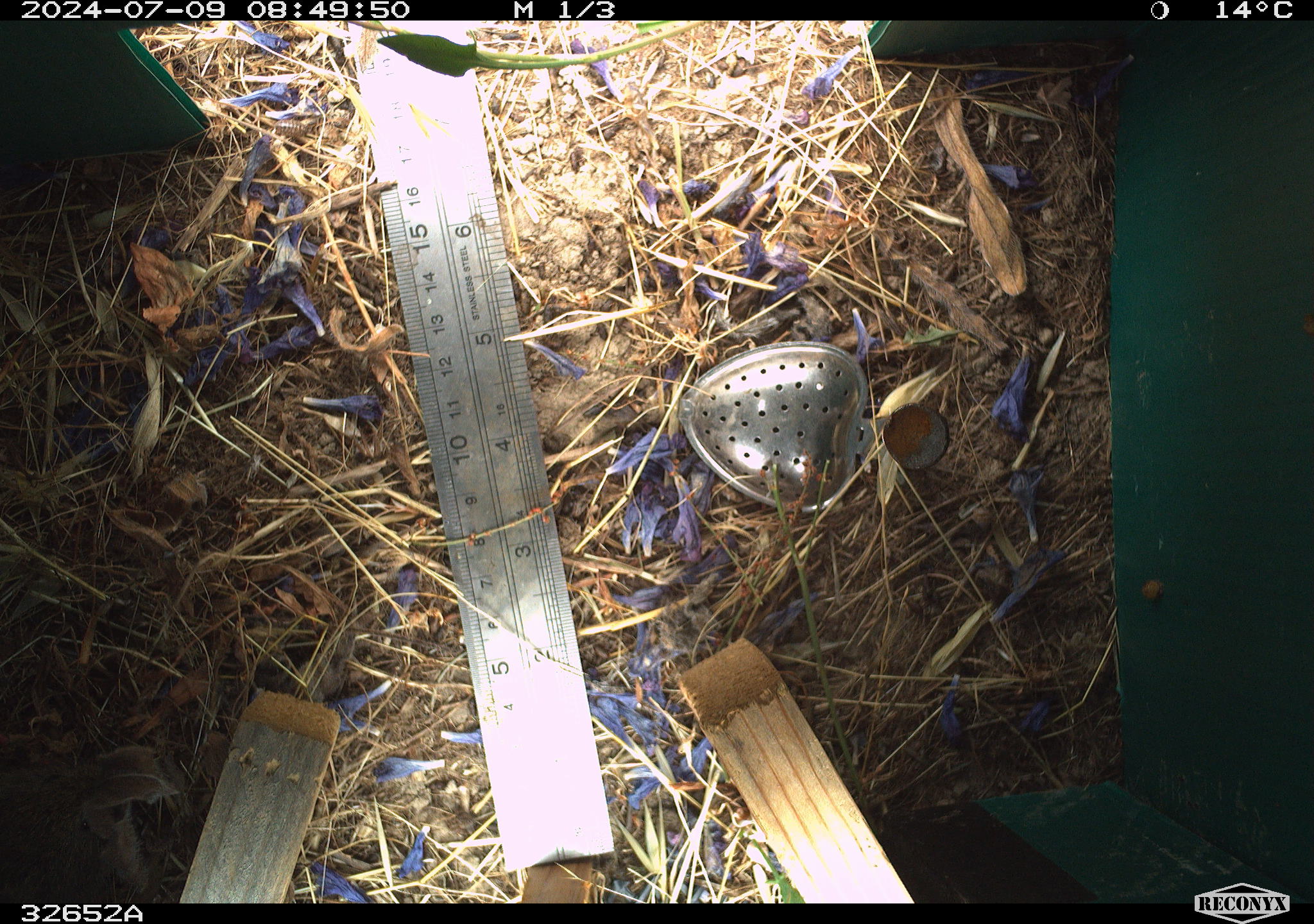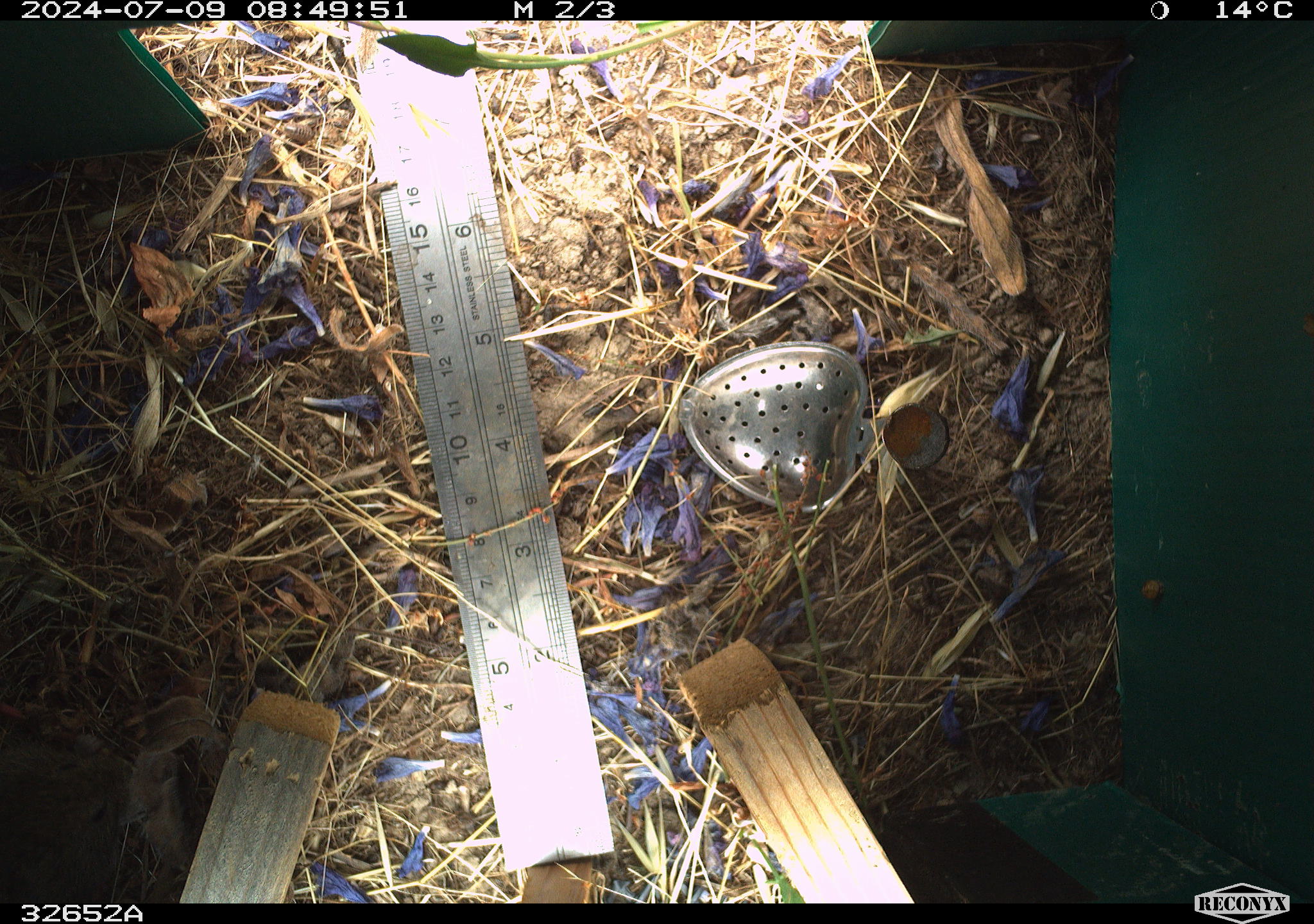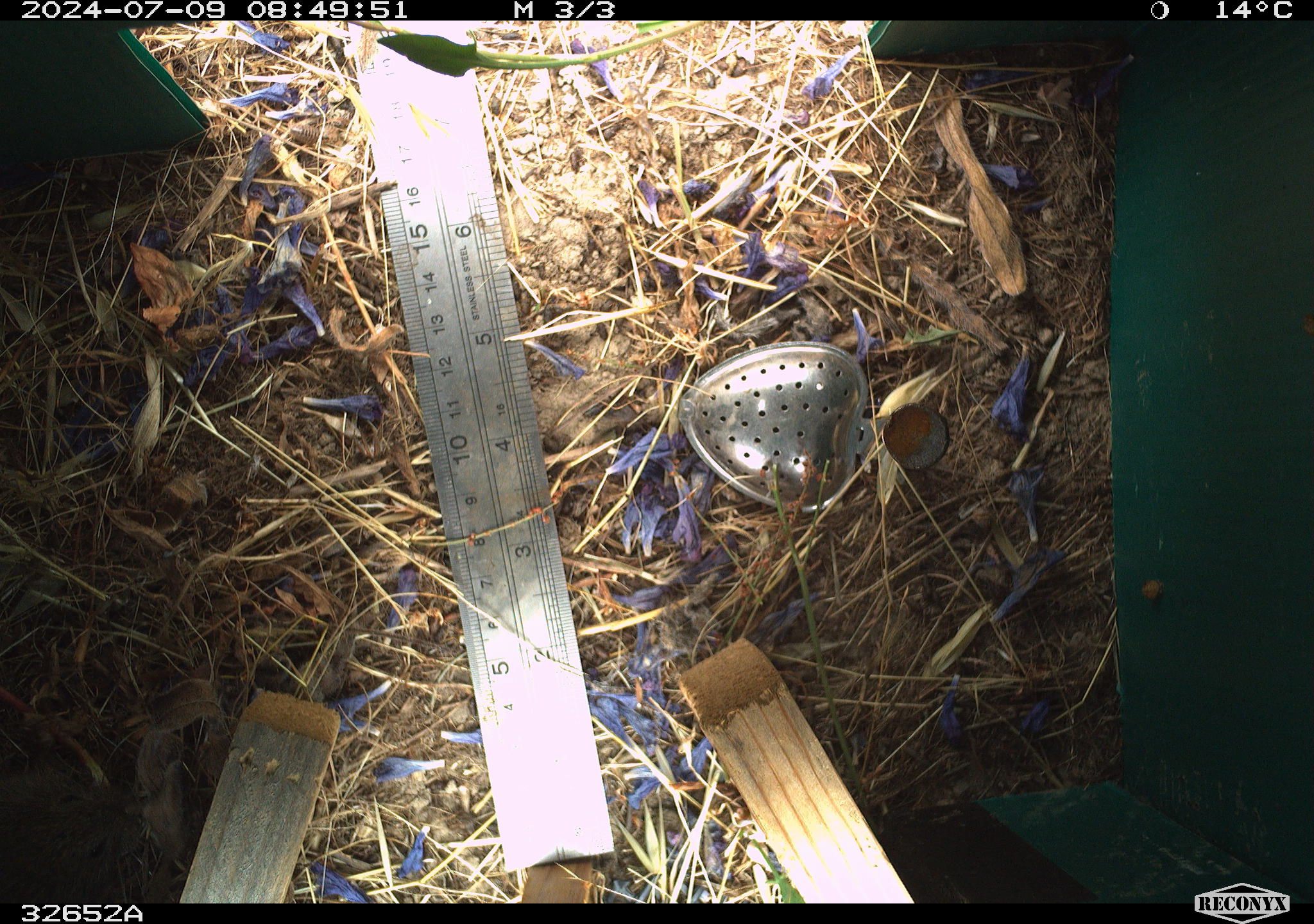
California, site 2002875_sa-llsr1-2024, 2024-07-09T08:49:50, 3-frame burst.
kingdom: Animalia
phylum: Chordata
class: Mammalia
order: Rodentia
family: Cricetidae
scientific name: Arvicolinae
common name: voles, lemmings, and muskrats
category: arvicolinae subfamily